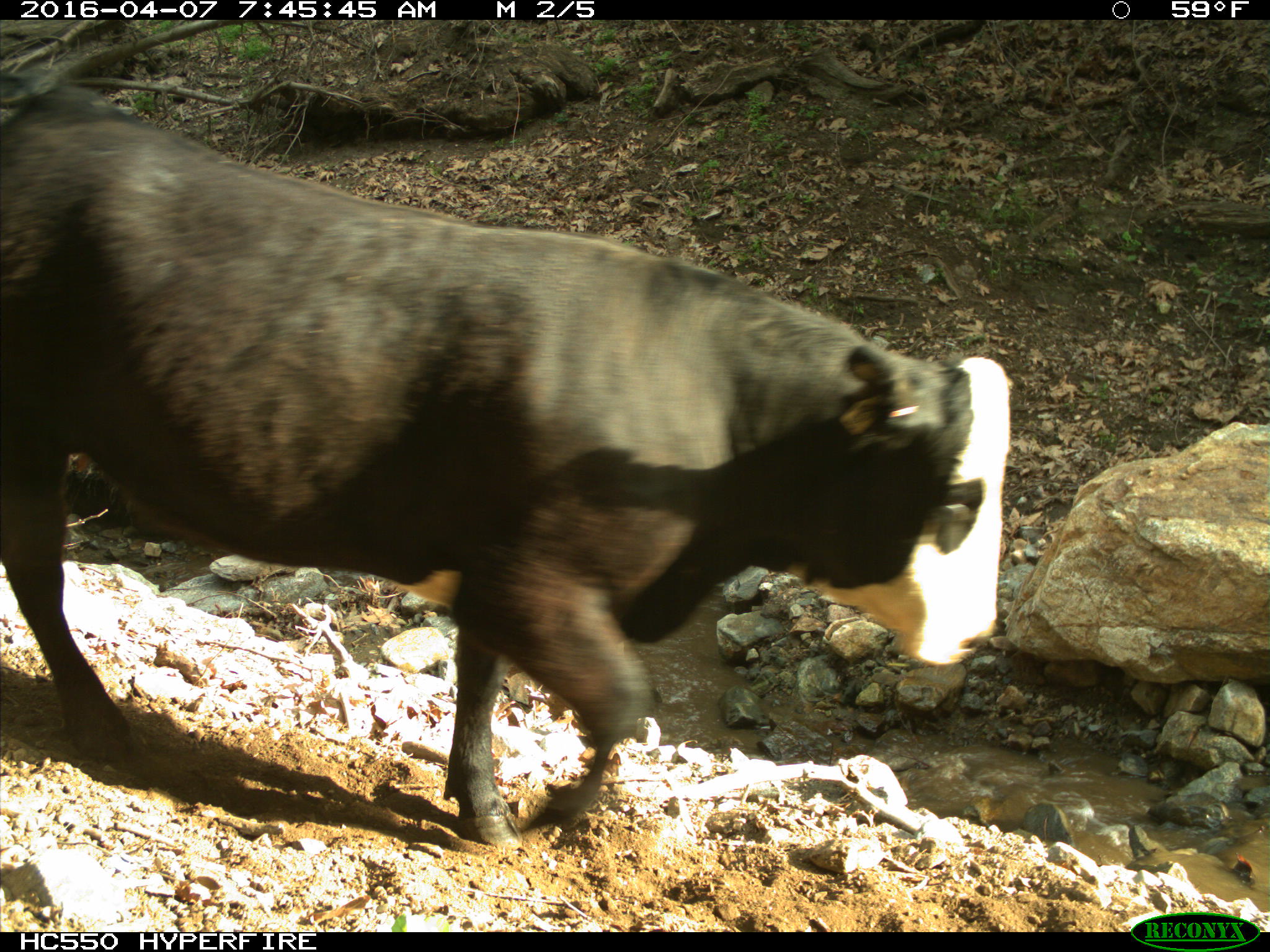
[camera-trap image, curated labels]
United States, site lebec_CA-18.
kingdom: Animalia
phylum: Chordata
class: Mammalia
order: Artiodactyla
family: Bovidae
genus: Bos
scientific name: Bos taurus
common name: domestic cow